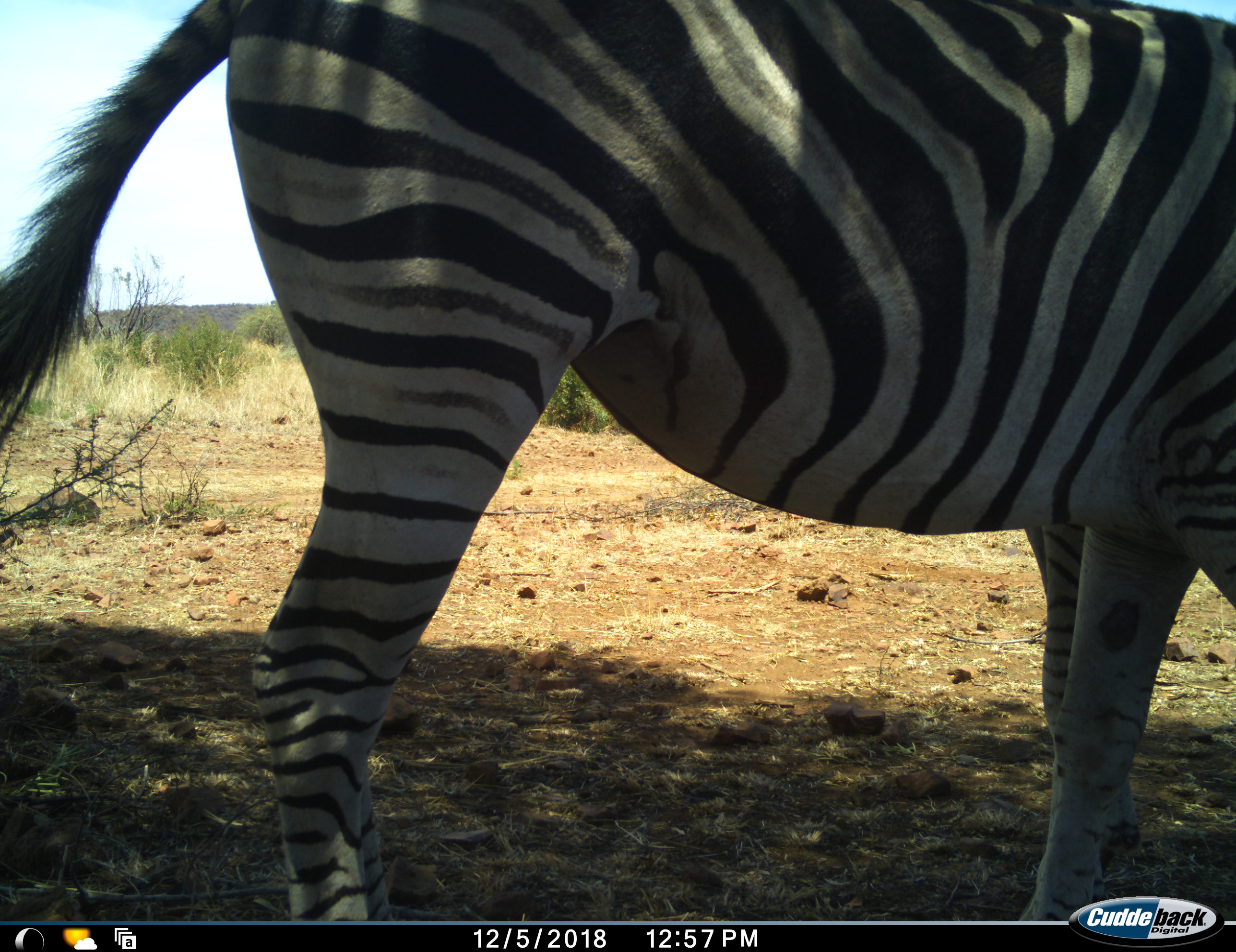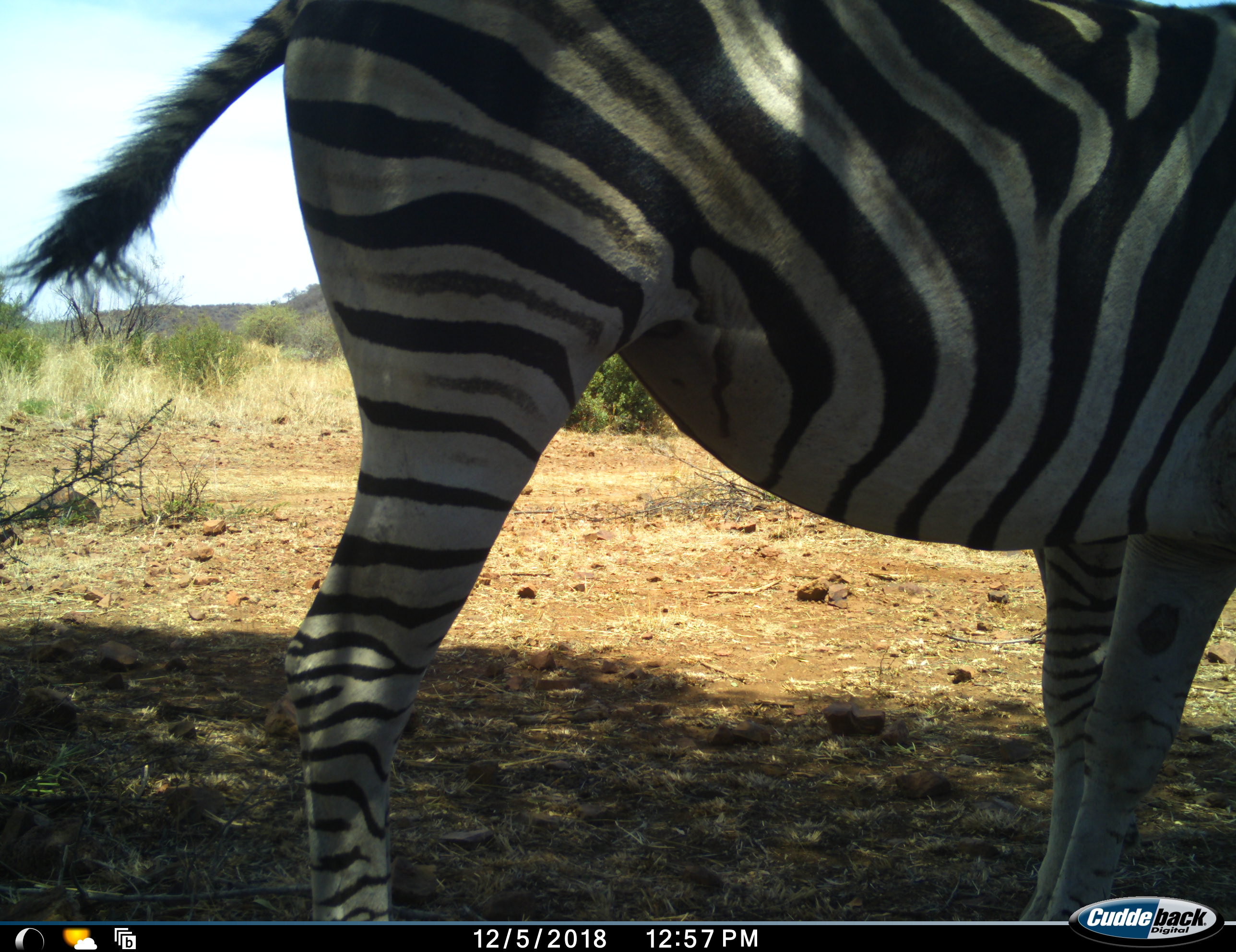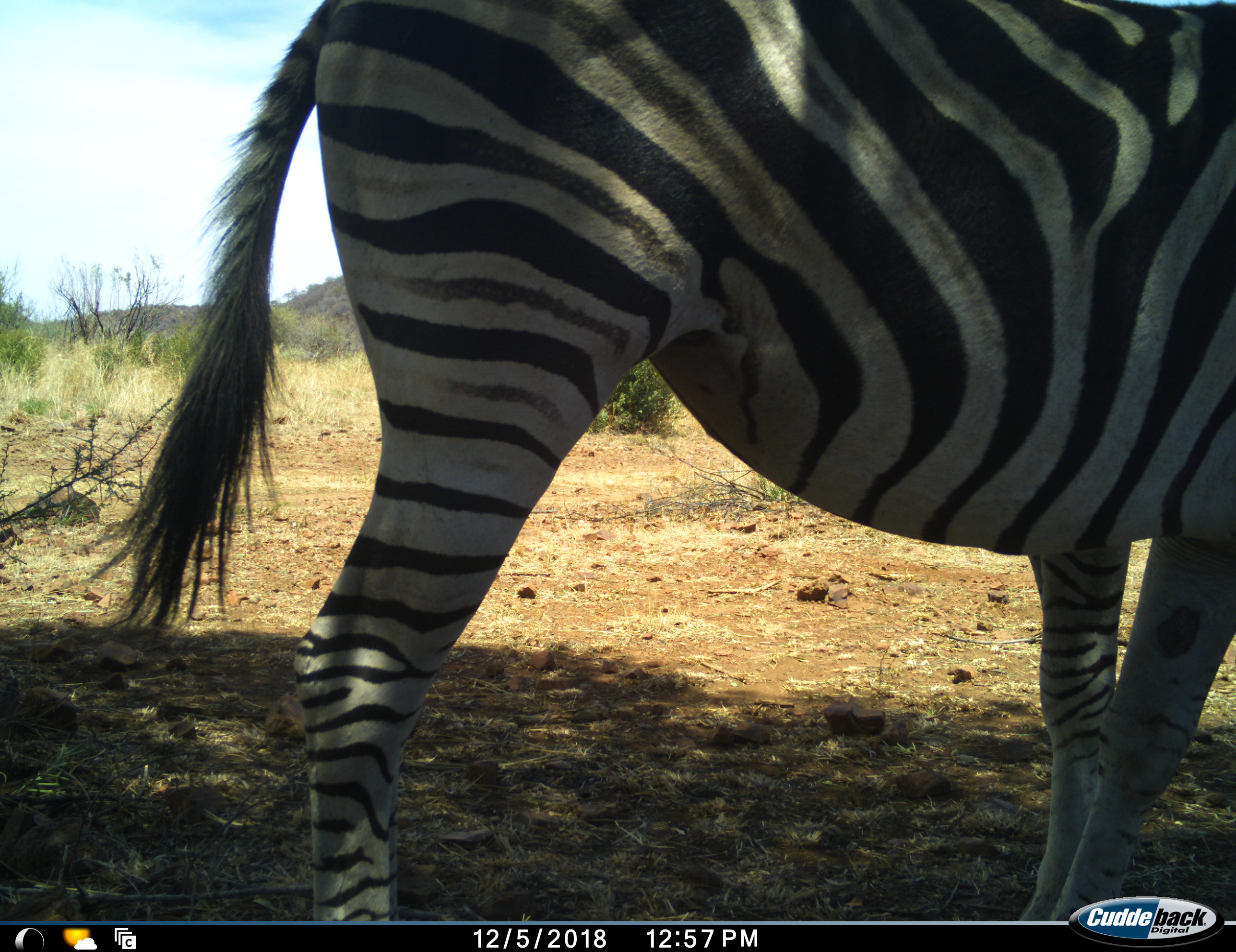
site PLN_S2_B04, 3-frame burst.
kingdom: Animalia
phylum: Chordata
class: Mammalia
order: Perissodactyla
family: Equidae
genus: Equus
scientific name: Equus quagga burchellii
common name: burchell's zebra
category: zebraburchells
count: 1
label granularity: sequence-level